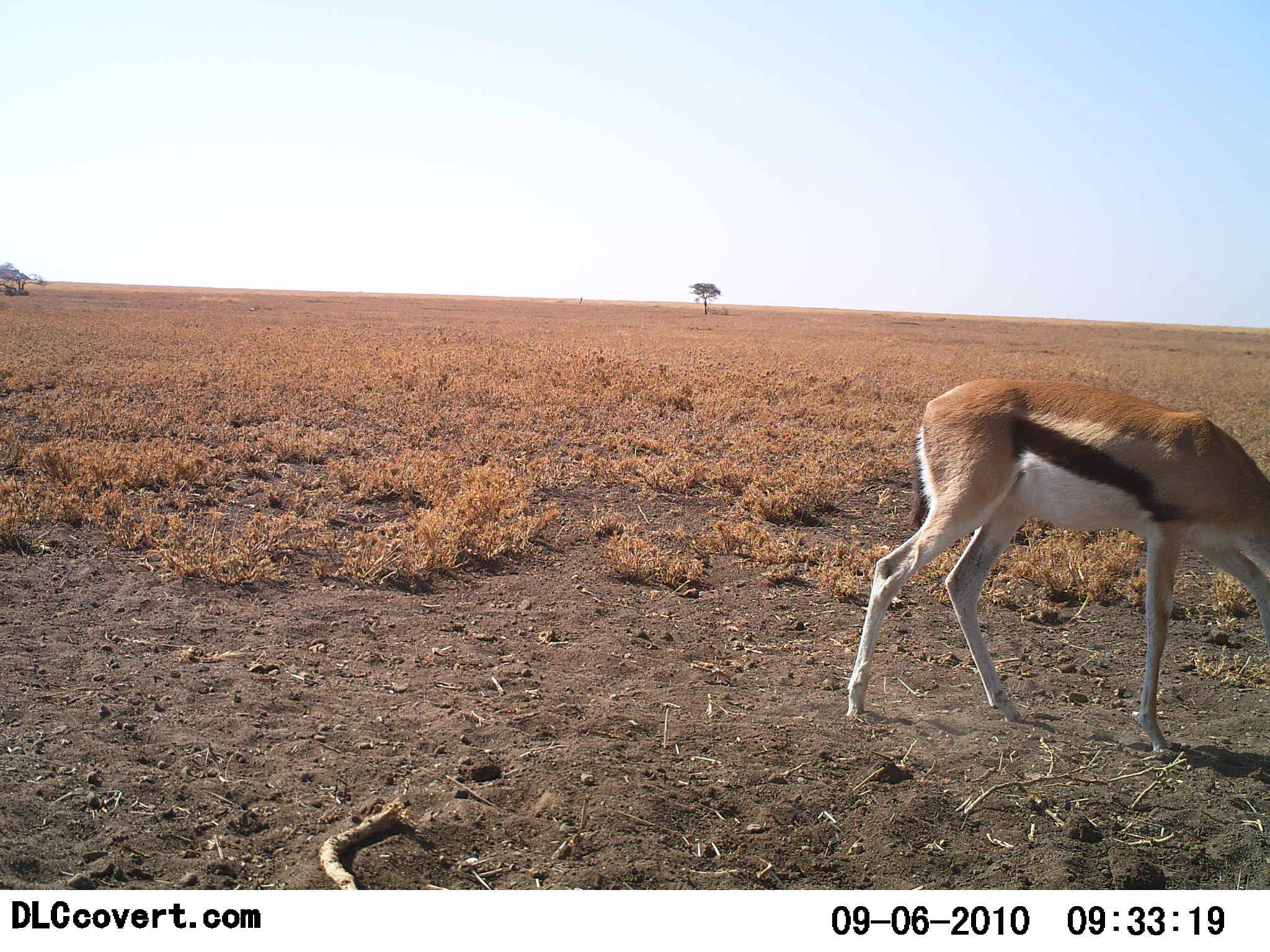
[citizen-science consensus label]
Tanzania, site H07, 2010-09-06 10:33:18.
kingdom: Animalia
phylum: Chordata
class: Mammalia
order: Artiodactyla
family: Bovidae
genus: Eudorcas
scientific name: Eudorcas thomsonii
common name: thomson's gazelle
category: gazellethomsons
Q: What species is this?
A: Gazellethomsons (thomson's gazelle) (Eudorcas thomsonii).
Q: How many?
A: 1.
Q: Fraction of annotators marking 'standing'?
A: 42%.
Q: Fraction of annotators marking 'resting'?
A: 0%.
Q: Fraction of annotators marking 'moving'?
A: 5%.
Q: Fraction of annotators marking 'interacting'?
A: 0%.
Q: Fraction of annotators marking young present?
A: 0%.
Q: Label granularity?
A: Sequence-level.